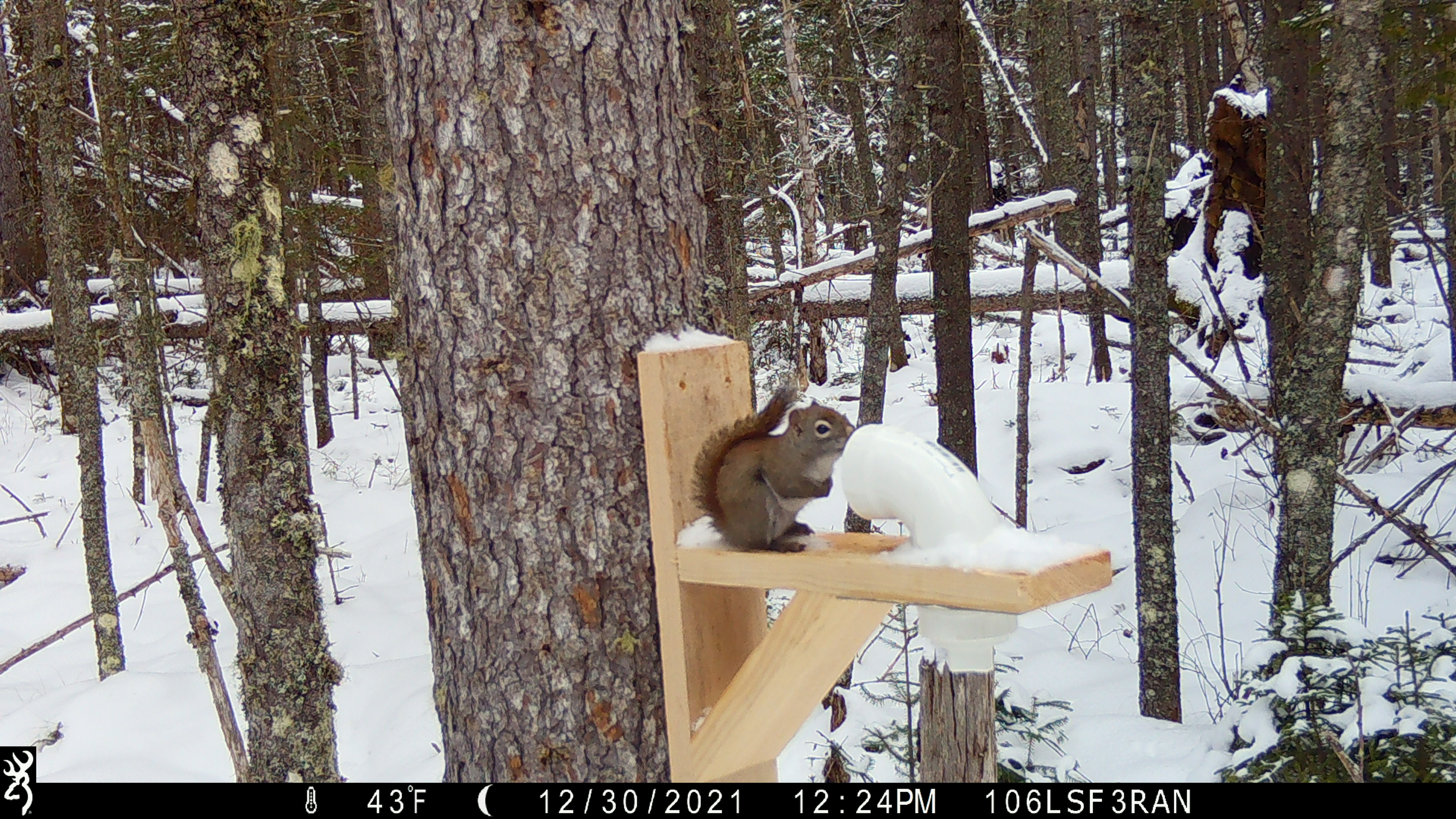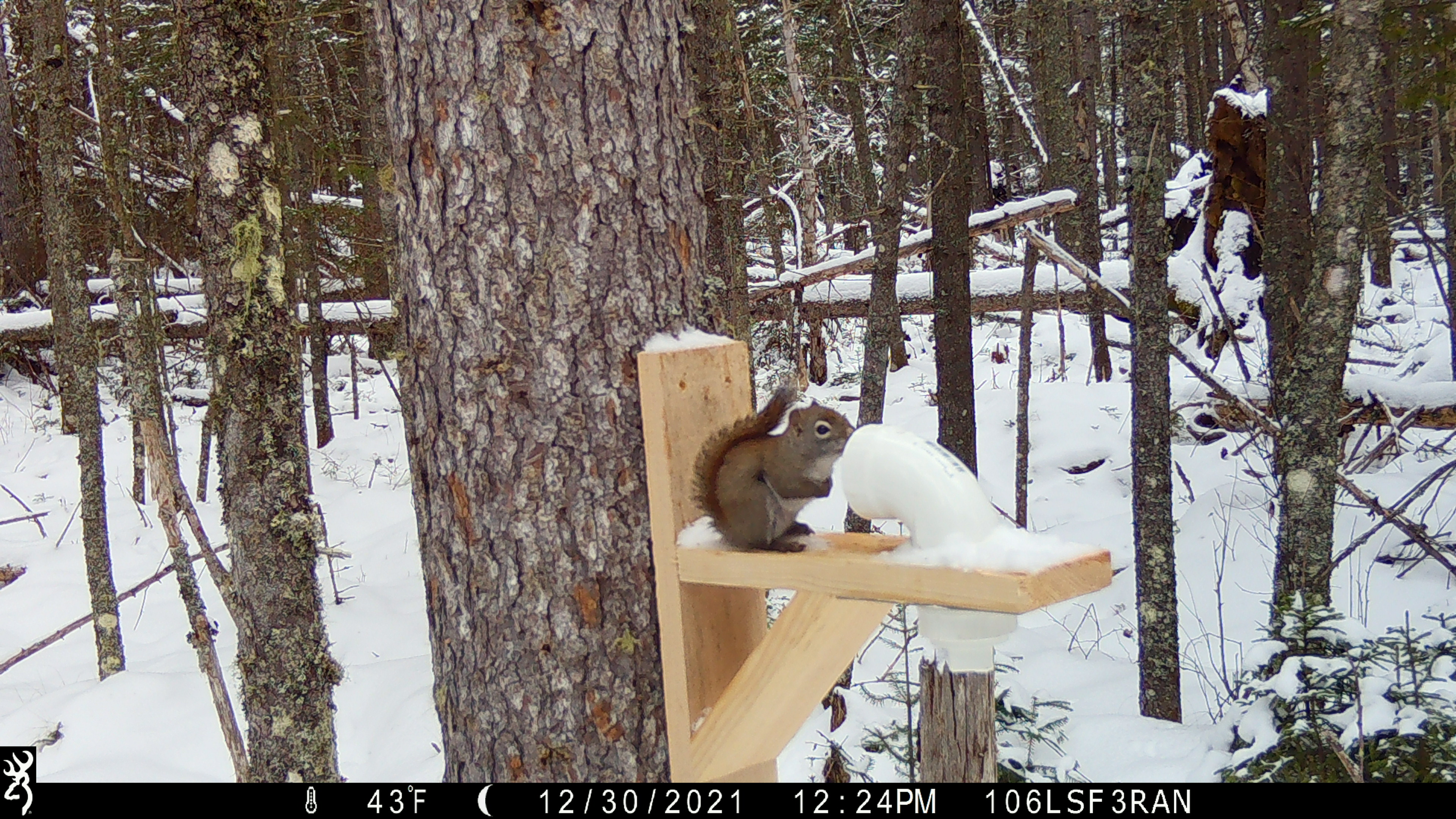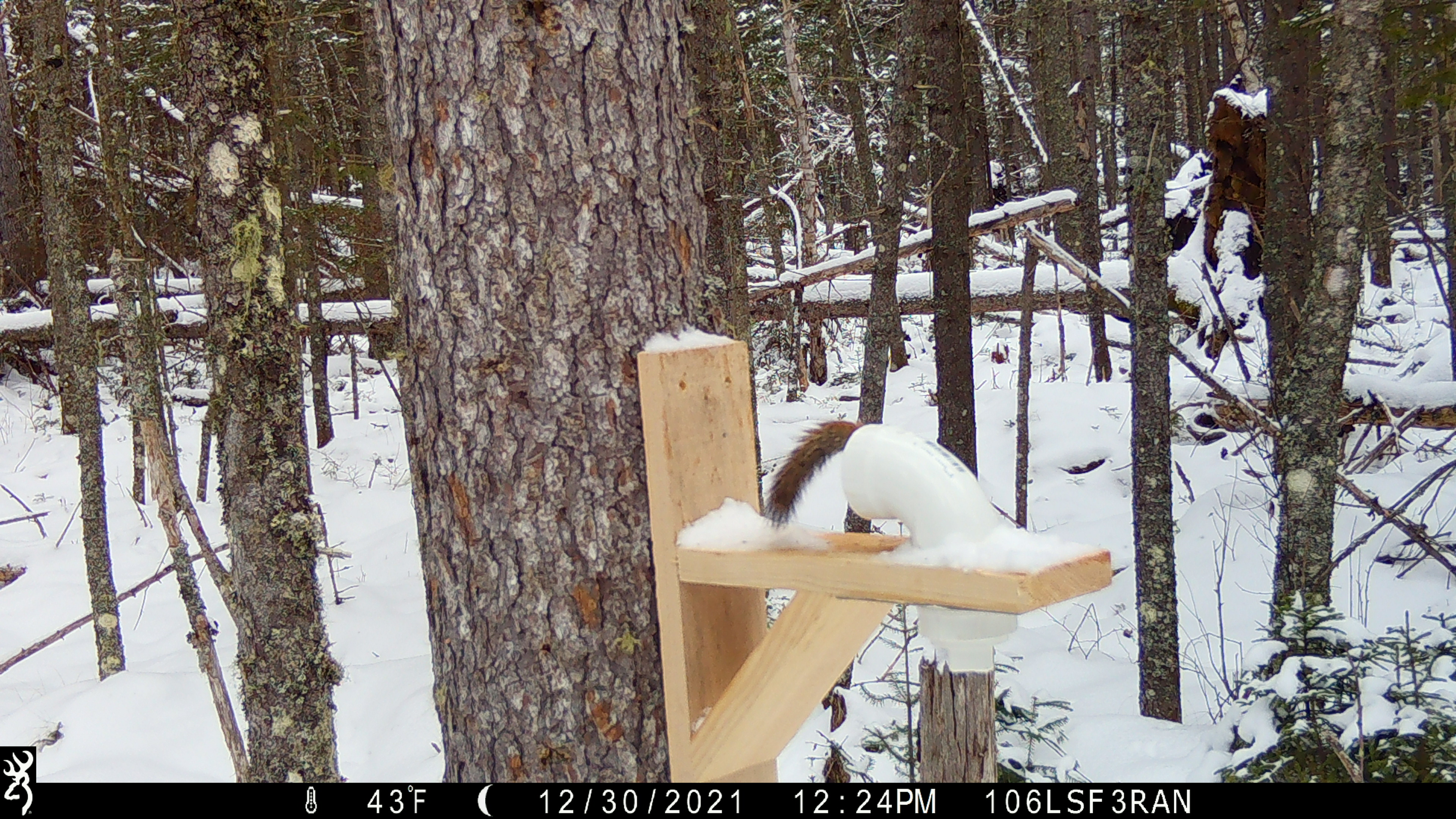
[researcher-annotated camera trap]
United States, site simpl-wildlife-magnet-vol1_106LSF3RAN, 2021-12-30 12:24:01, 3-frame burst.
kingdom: Animalia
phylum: Chordata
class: Mammalia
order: Rodentia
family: Sciuridae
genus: Tamiasciurus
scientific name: Tamiasciurus hudsonicus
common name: red squirrel